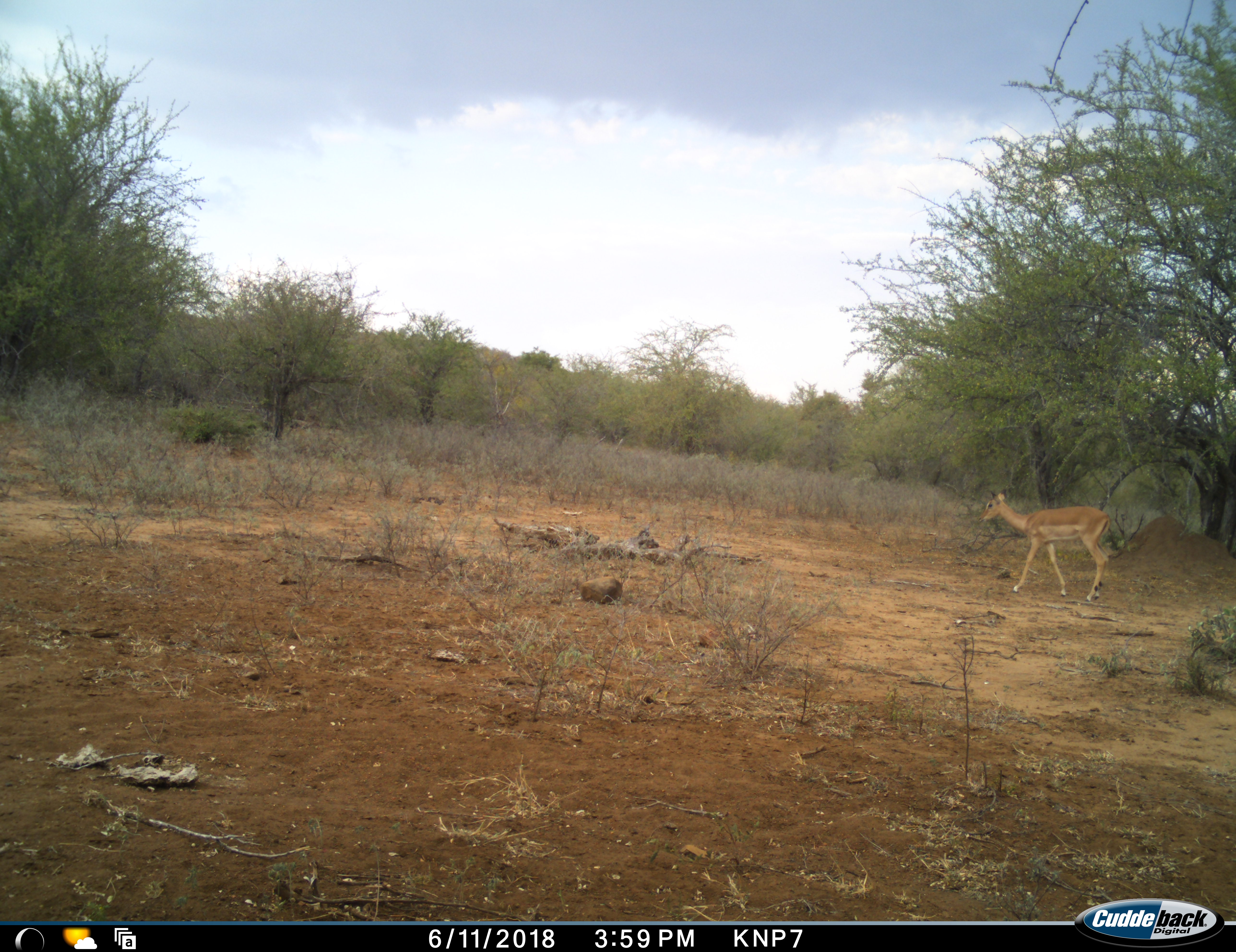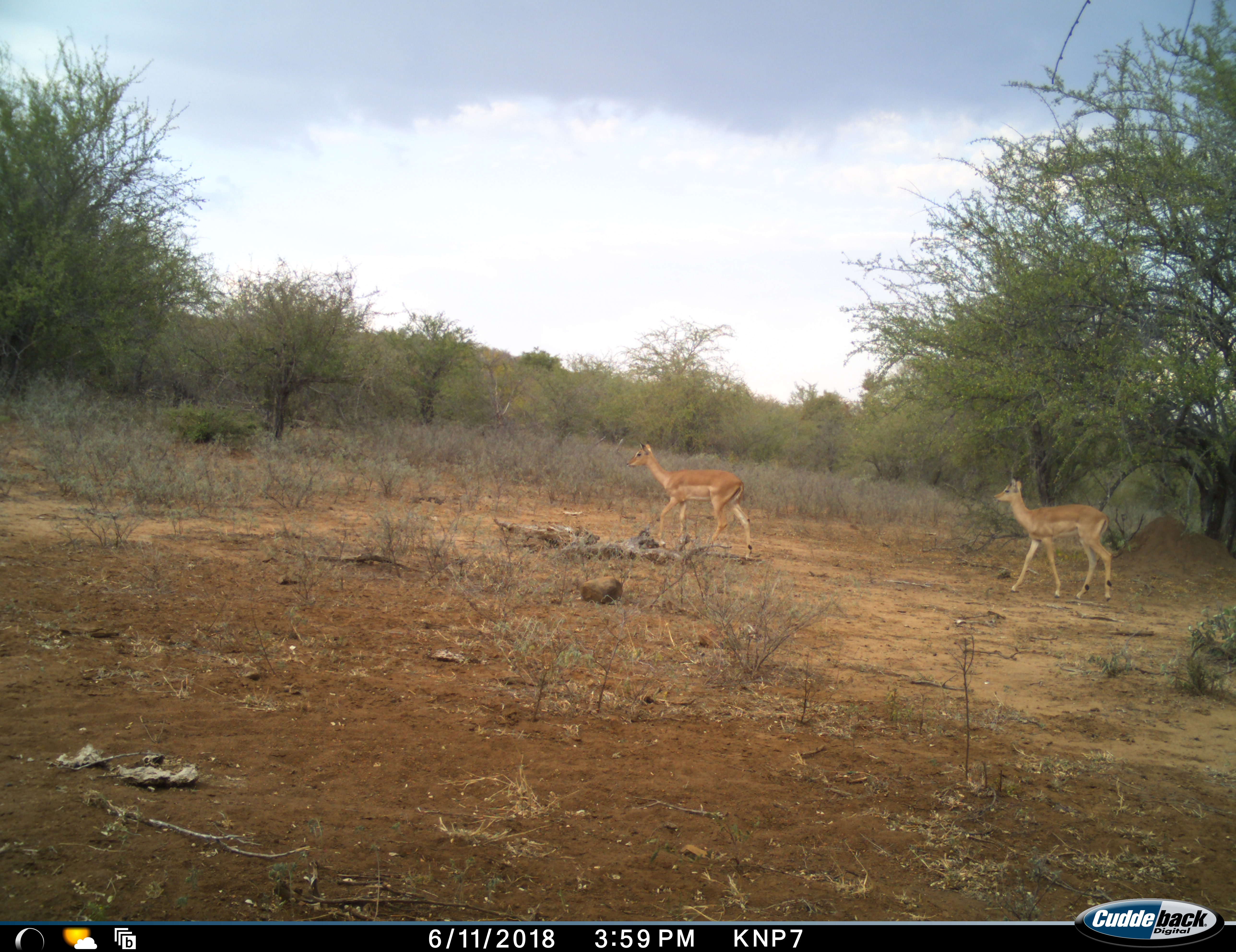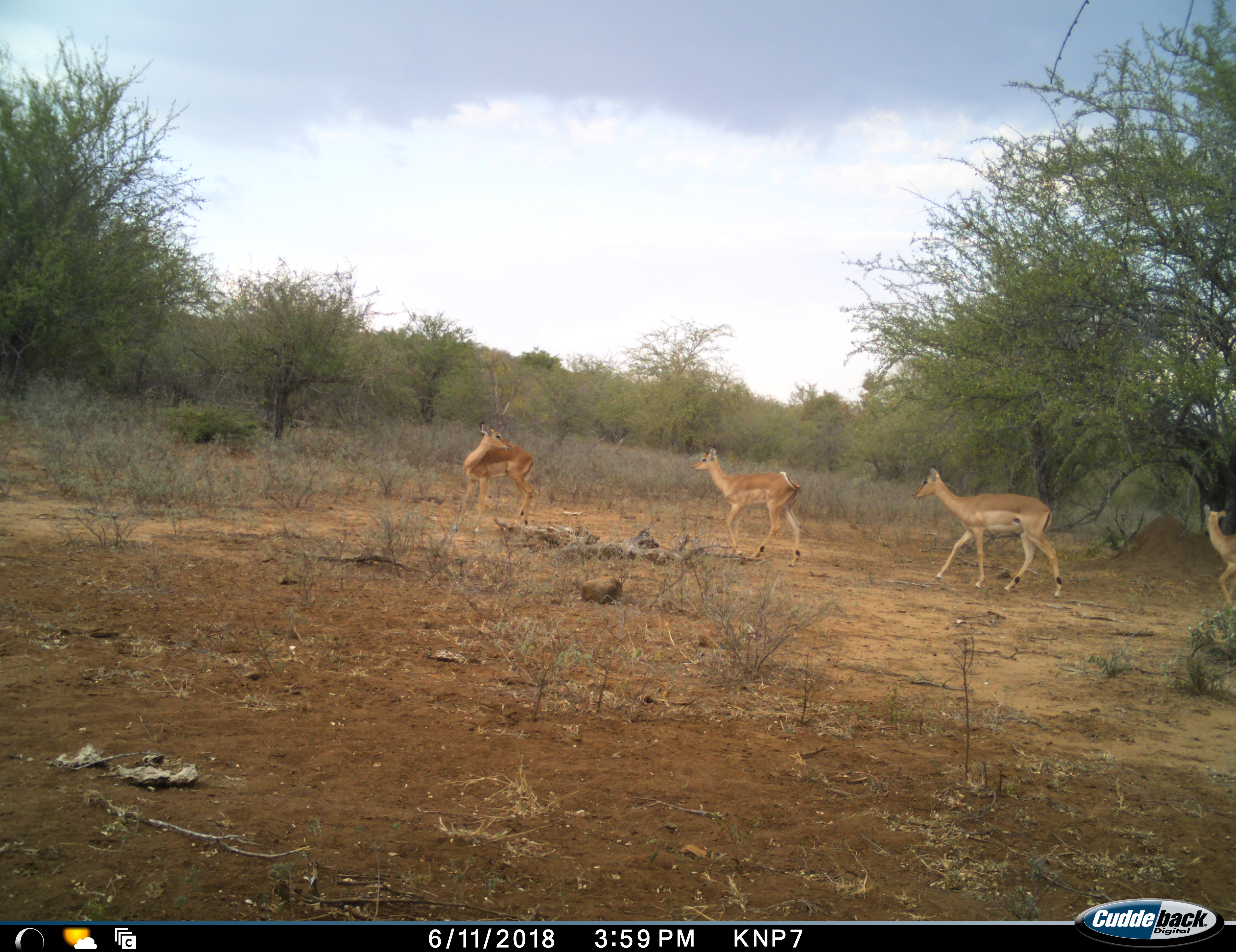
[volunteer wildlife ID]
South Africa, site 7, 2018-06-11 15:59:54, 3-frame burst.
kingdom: Animalia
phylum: Chordata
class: Mammalia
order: Artiodactyla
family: Bovidae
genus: Aepyceros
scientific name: Aepyceros melampus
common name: impala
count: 4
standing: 30%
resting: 0%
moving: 100%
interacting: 0%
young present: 0%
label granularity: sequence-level